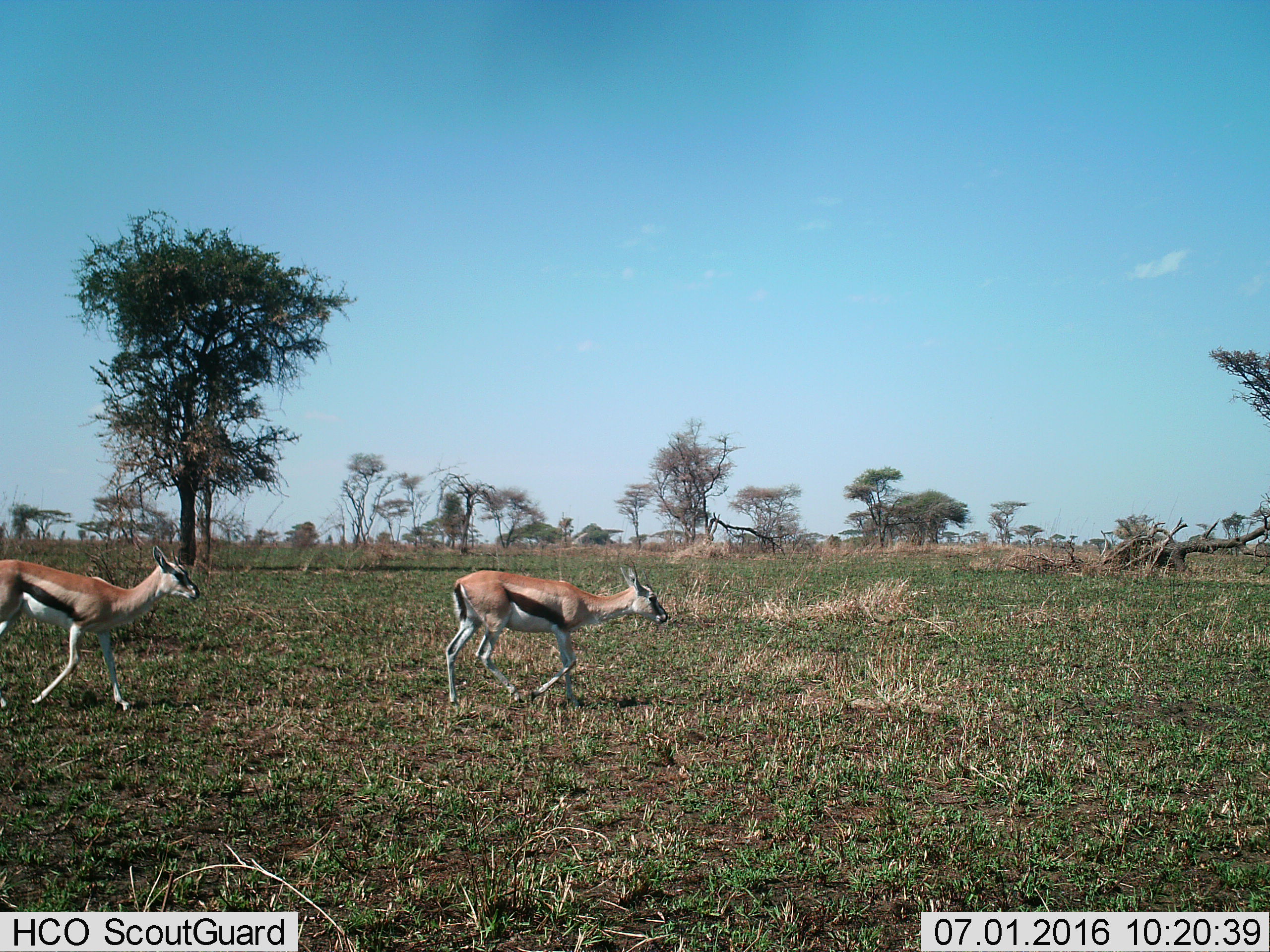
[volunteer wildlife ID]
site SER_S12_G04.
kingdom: Animalia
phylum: Chordata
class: Mammalia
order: Artiodactyla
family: Bovidae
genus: Eudorcas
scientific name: Eudorcas thomsonii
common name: thomson's gazelle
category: gazellethomsons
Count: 2.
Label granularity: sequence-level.